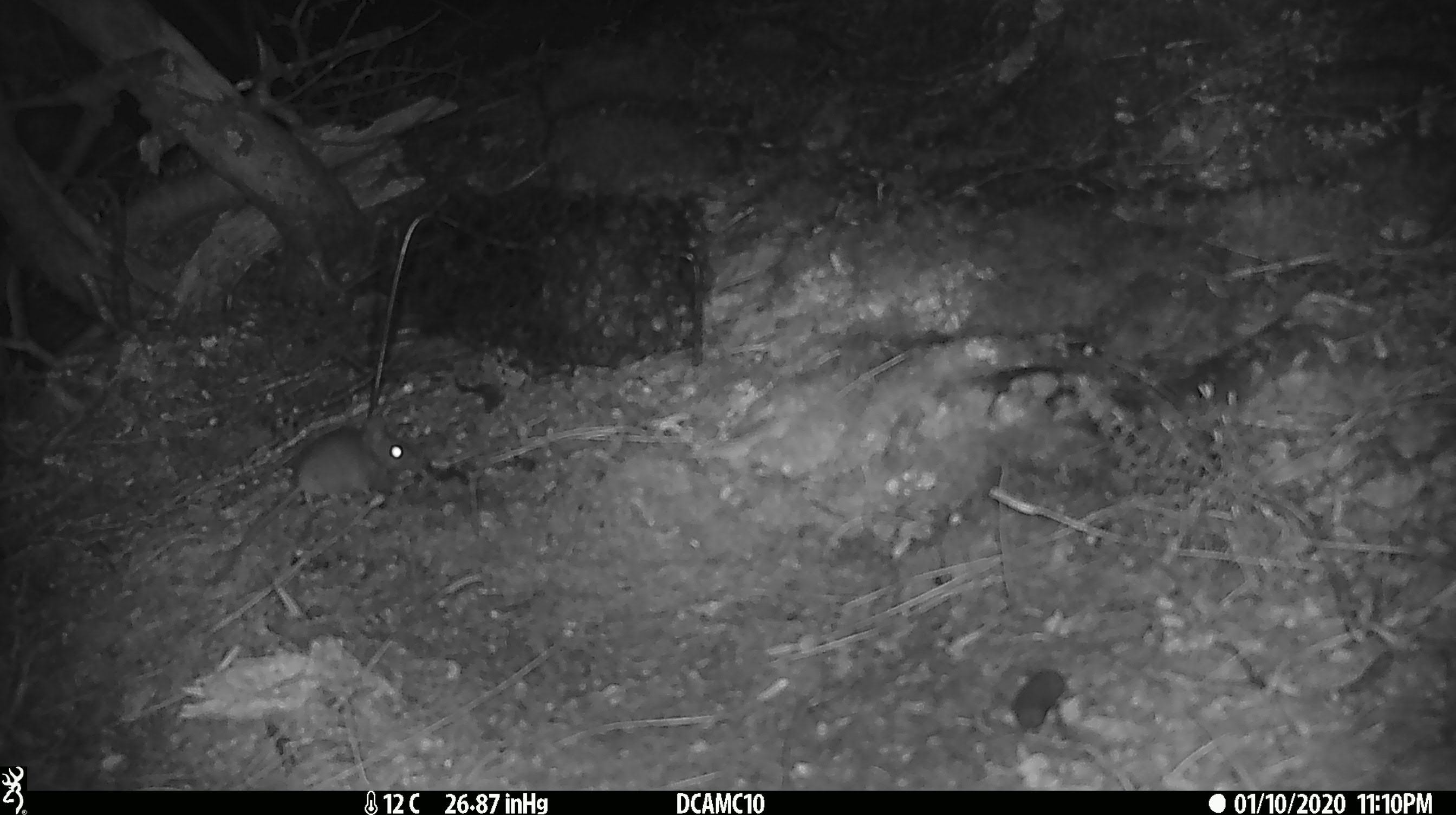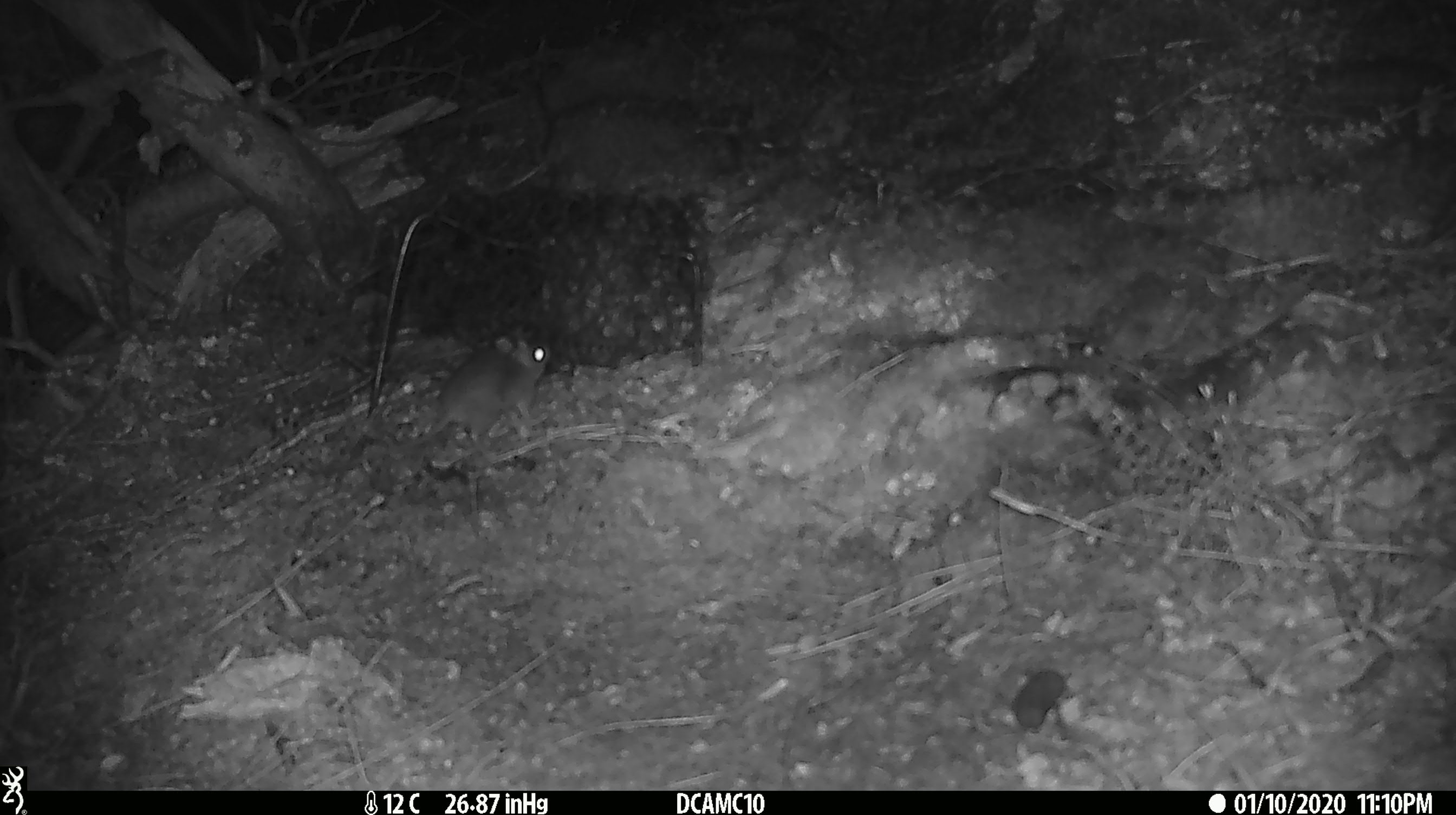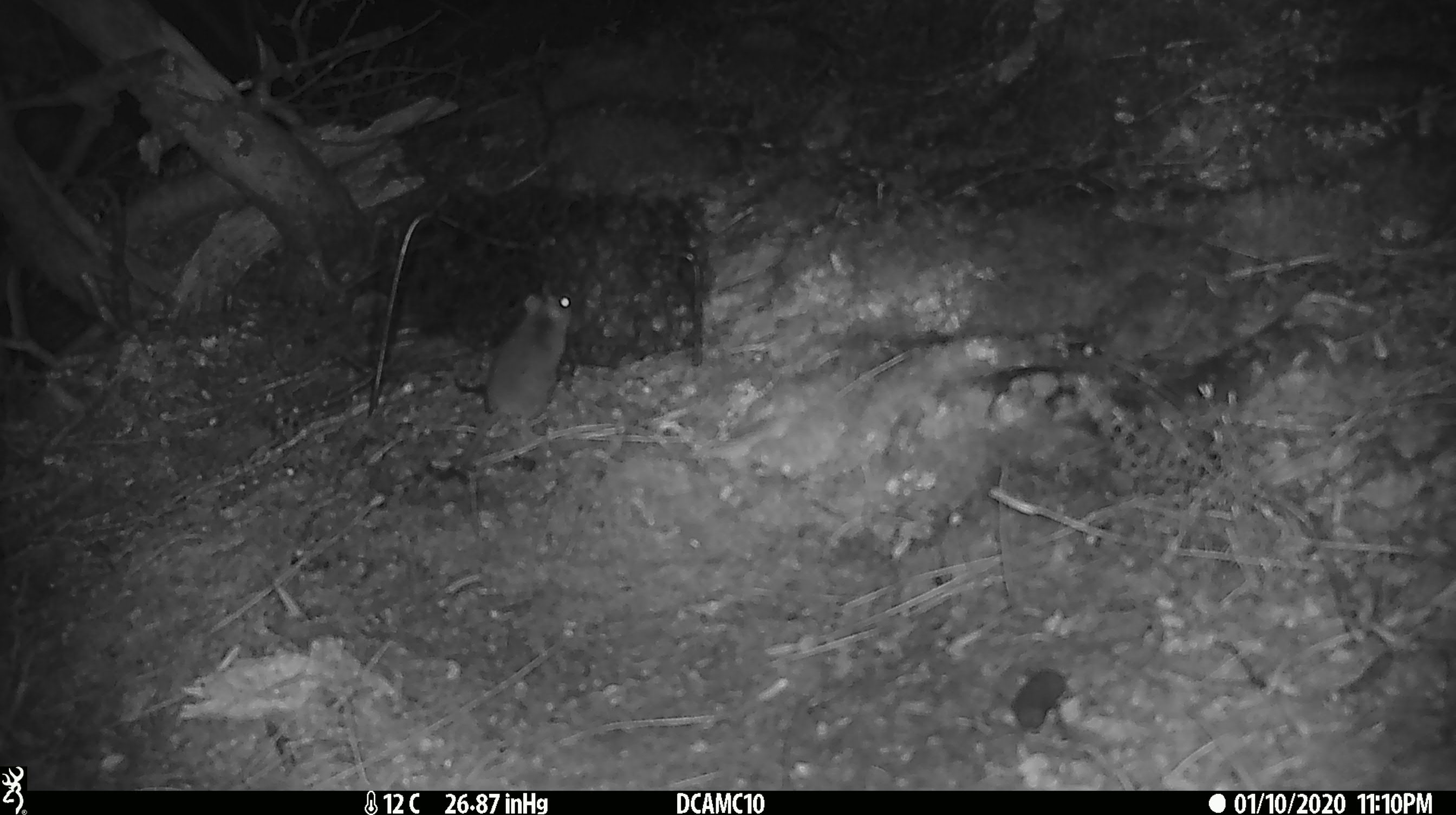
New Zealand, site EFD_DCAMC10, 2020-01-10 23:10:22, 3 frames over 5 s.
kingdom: Animalia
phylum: Chordata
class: Mammalia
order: Rodentia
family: Muridae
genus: Mus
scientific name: Mus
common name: mouse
Mouse (Mus).